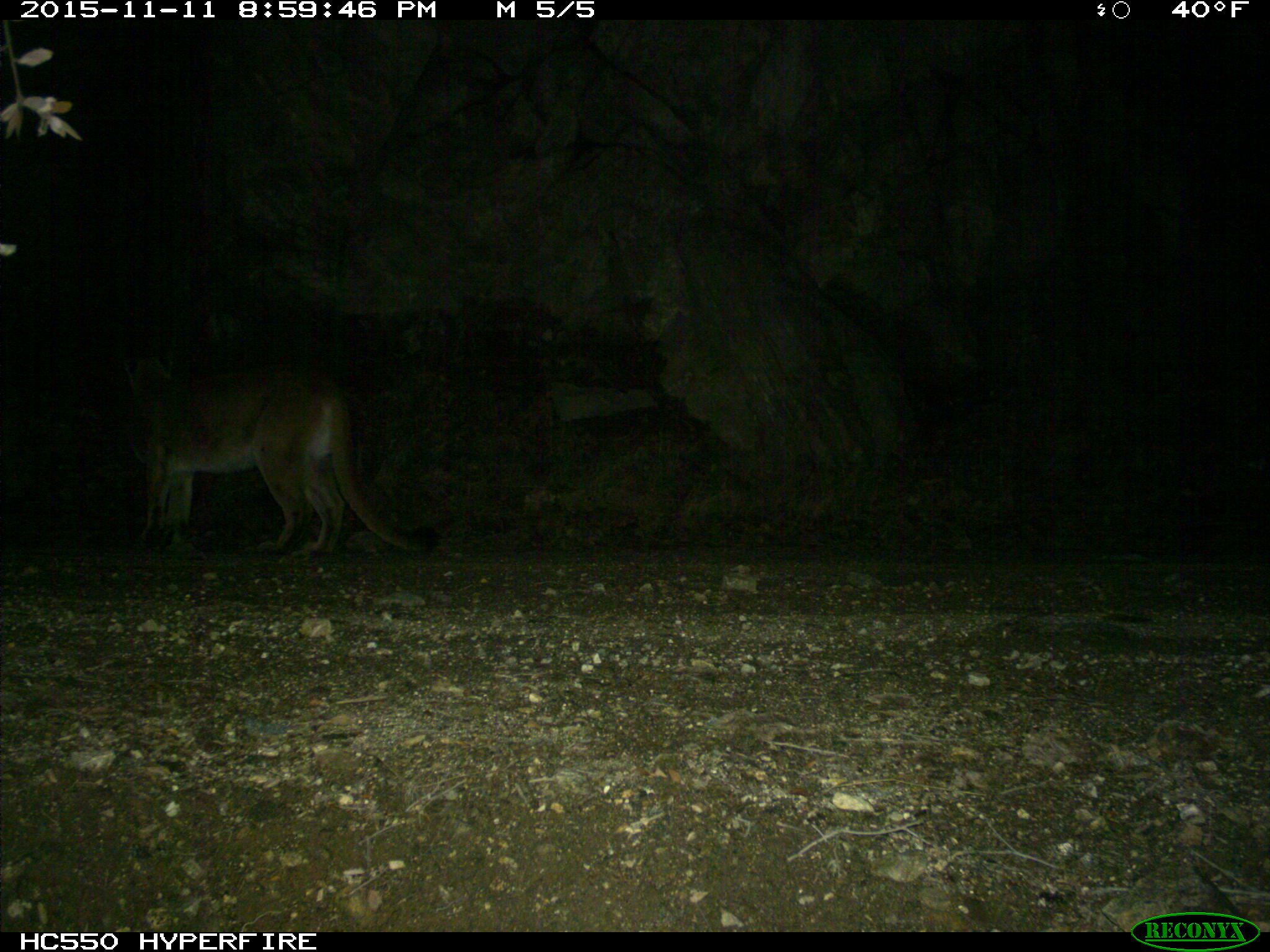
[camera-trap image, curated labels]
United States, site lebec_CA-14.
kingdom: Animalia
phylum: Chordata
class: Mammalia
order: Carnivora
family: Felidae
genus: Puma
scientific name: Puma concolor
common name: mountain lion